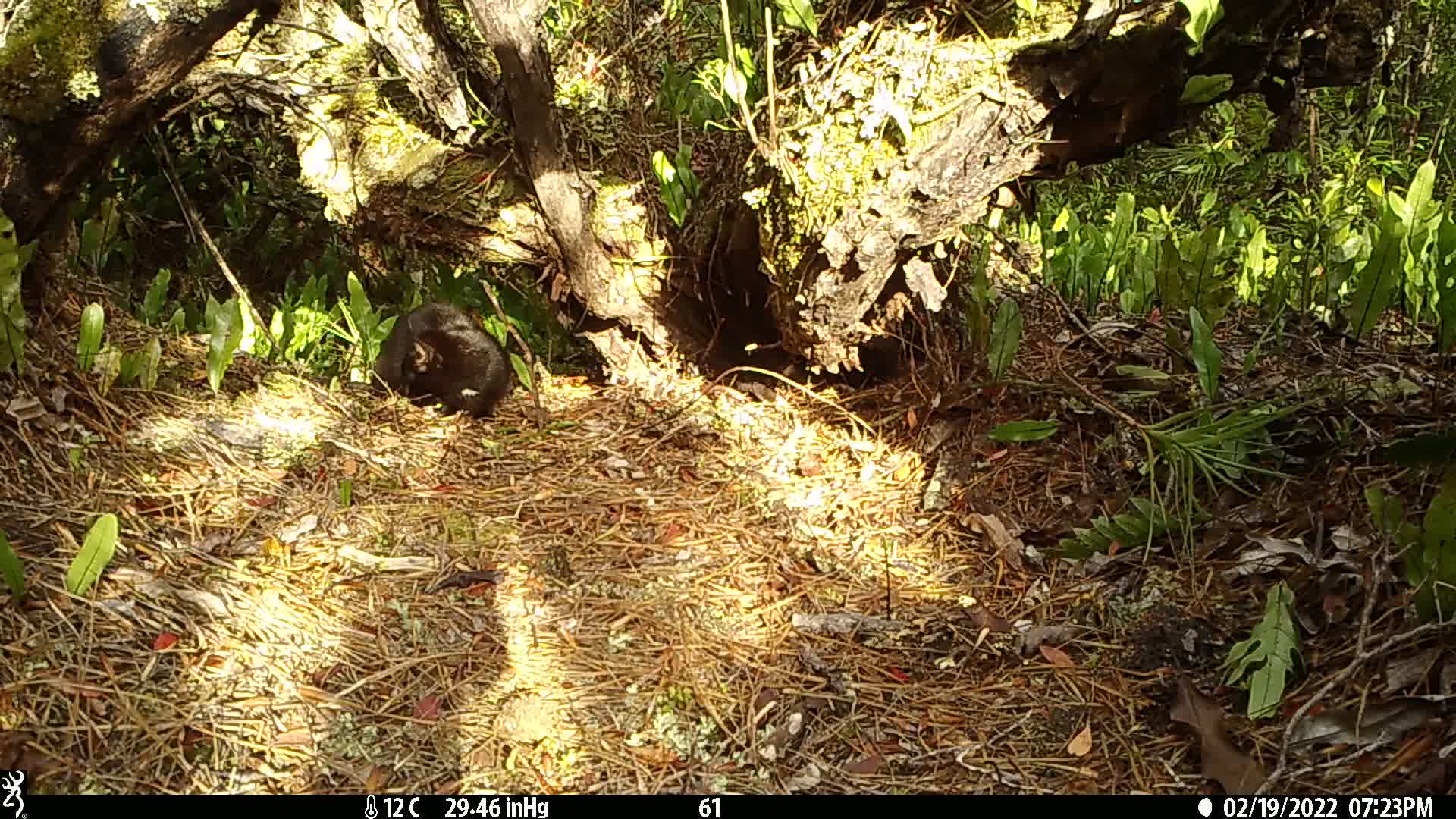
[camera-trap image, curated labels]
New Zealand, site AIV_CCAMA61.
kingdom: Animalia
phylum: Chordata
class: Mammalia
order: Carnivora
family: Felidae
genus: Felis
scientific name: Felis catus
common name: domestic cat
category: cat